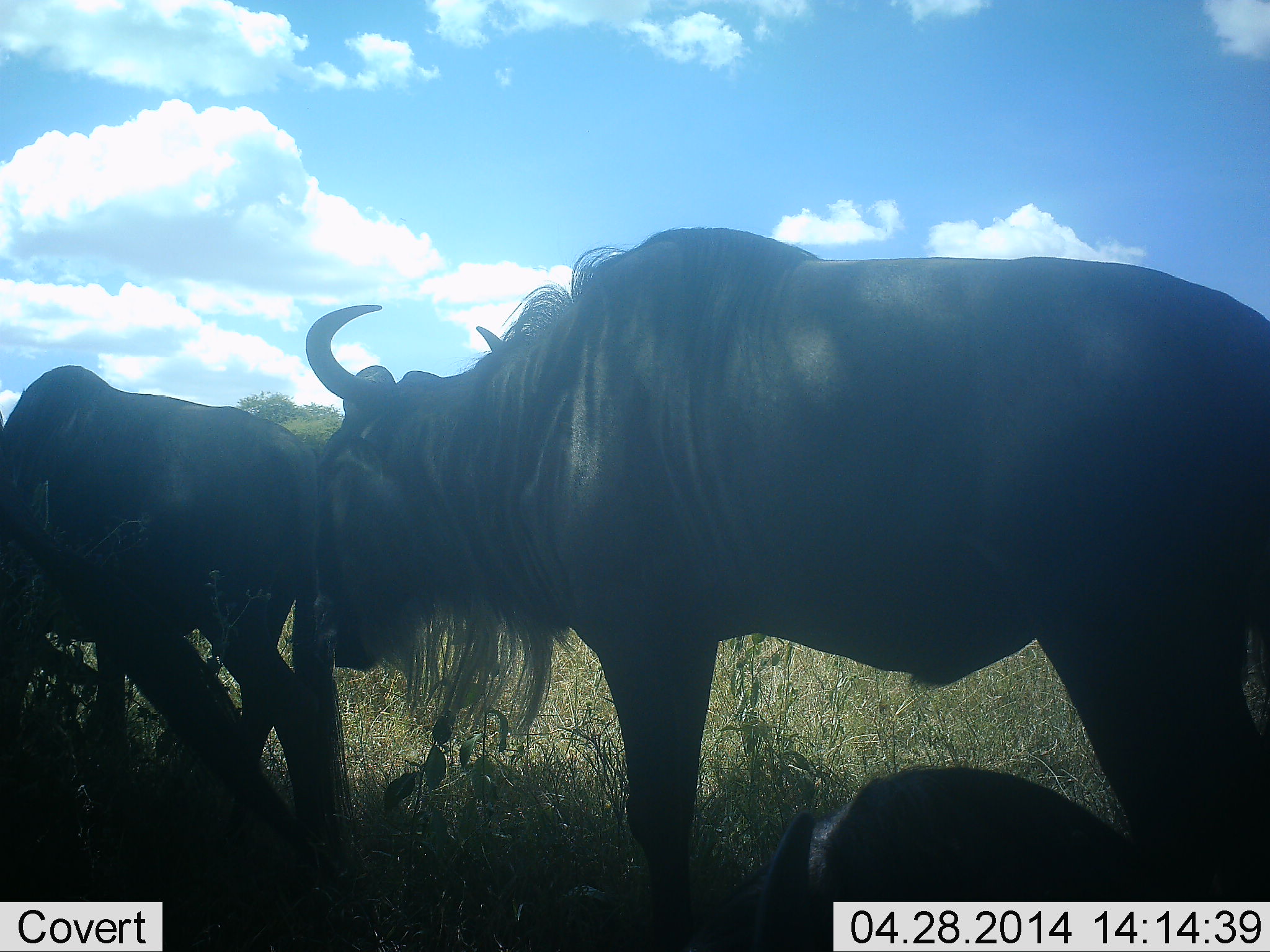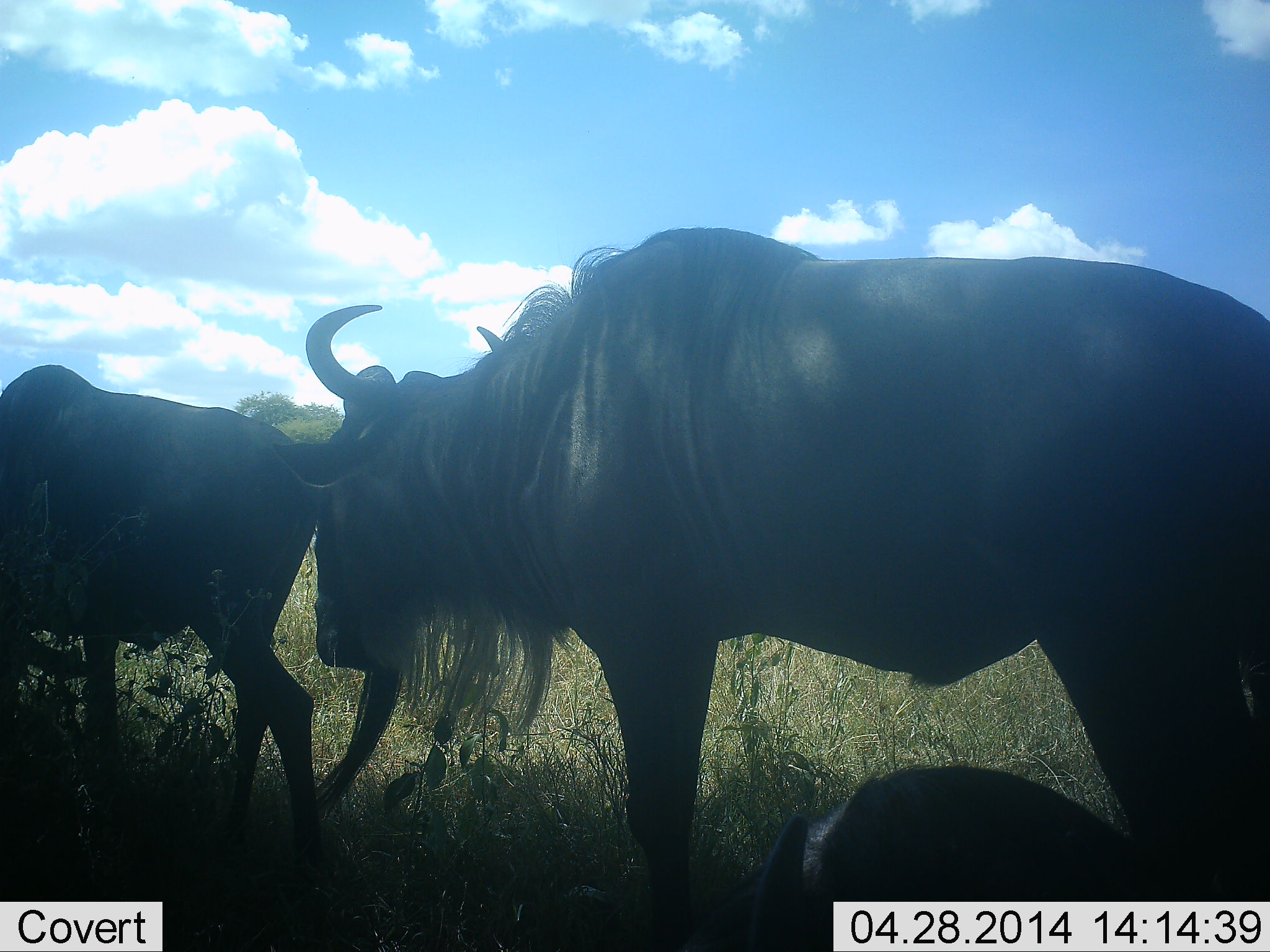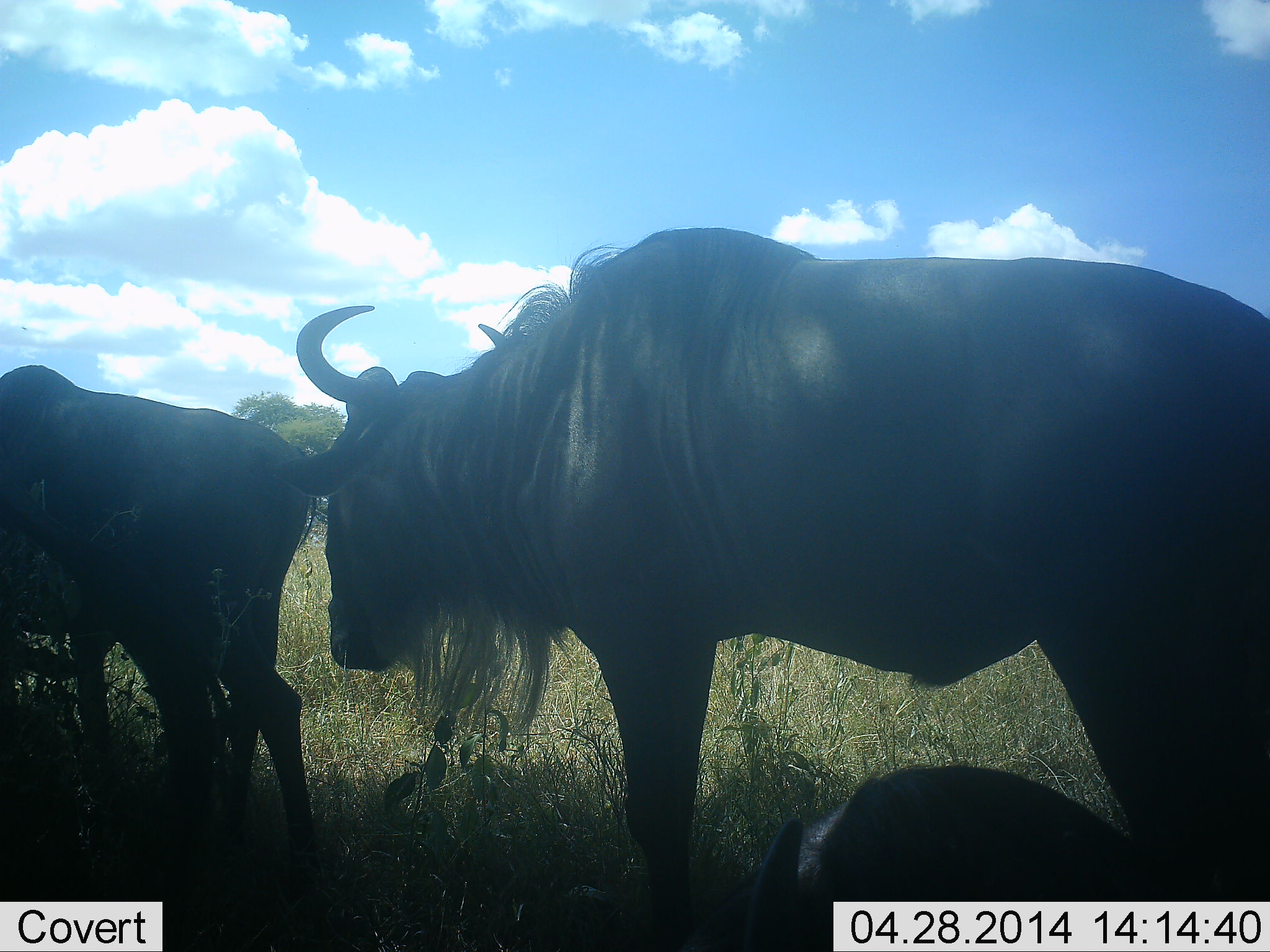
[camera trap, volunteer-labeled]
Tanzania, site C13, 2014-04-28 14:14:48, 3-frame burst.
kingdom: Animalia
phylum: Chordata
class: Mammalia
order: Artiodactyla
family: Bovidae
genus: Connochaetes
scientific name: Connochaetes taurinus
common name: blue wildebeest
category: wildebeest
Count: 3.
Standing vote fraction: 80%.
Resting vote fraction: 80%.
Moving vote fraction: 20%.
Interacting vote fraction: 0%.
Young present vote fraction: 20%.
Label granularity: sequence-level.